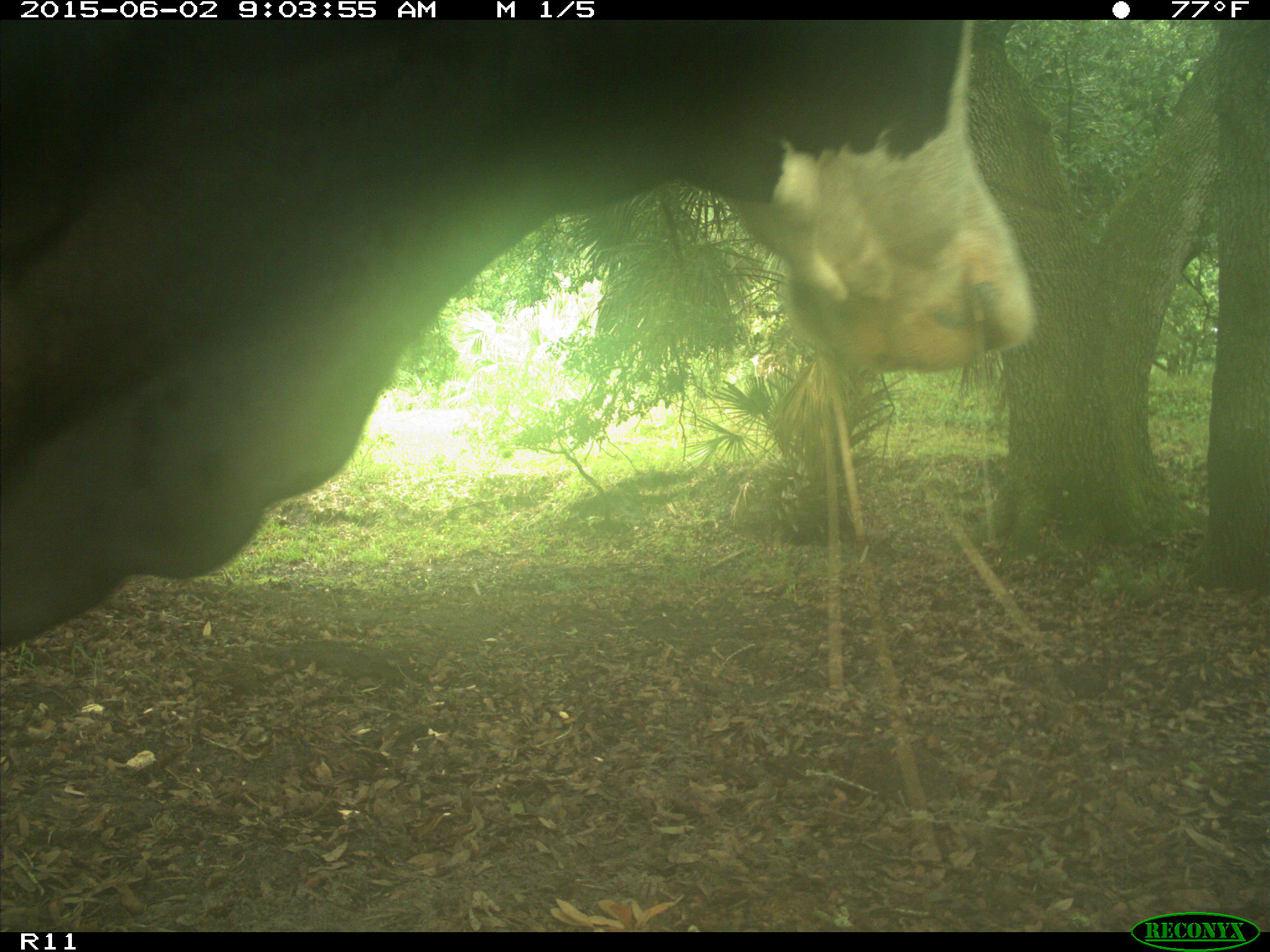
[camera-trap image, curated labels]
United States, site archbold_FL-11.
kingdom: Animalia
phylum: Chordata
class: Mammalia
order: Artiodactyla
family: Bovidae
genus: Bos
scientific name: Bos taurus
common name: domestic cow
Bos taurus (domestic cow).